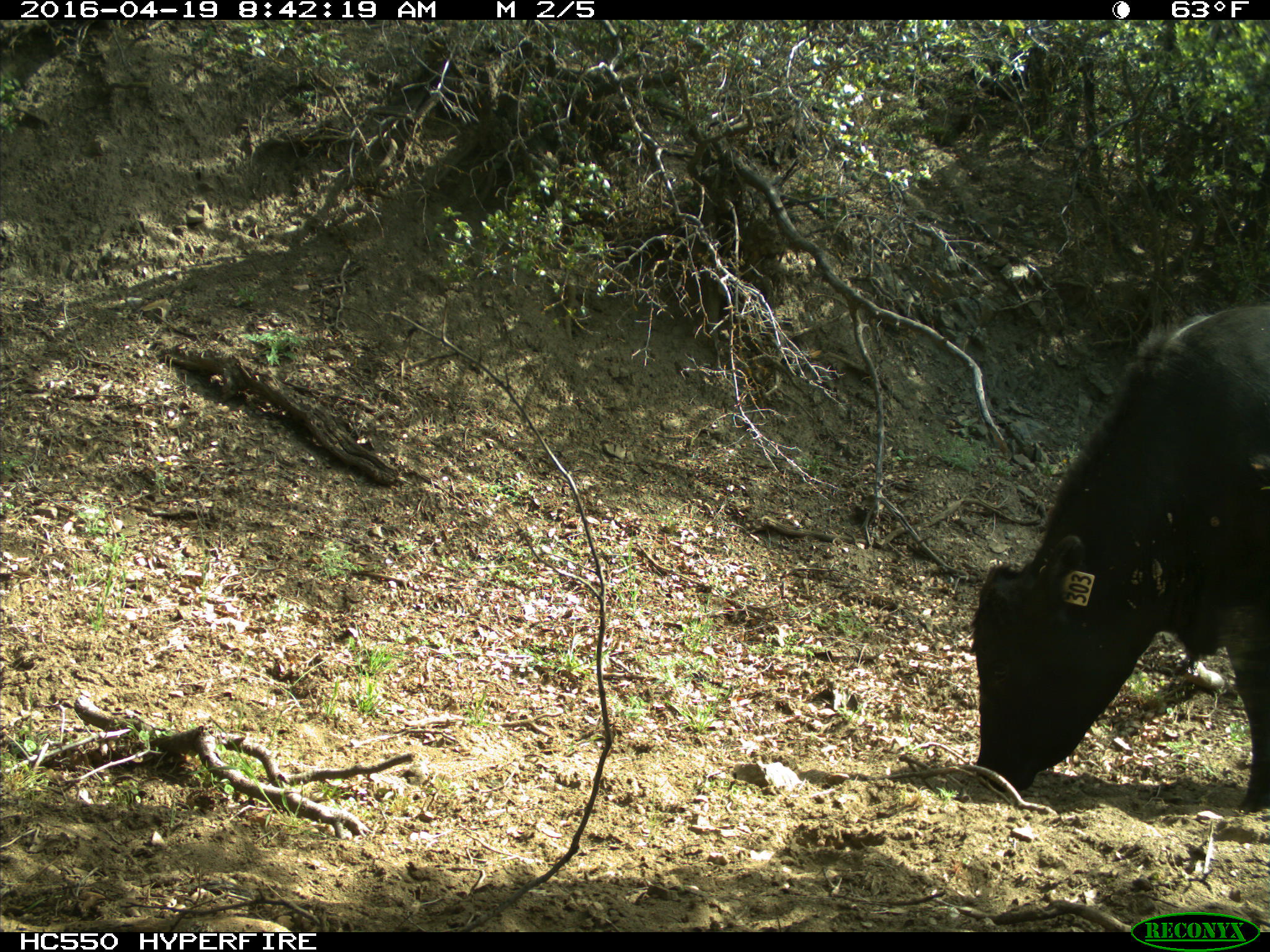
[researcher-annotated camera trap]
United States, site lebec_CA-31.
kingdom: Animalia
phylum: Chordata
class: Mammalia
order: Artiodactyla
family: Bovidae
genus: Bos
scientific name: Bos taurus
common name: domestic cow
Bos taurus (domestic cow).